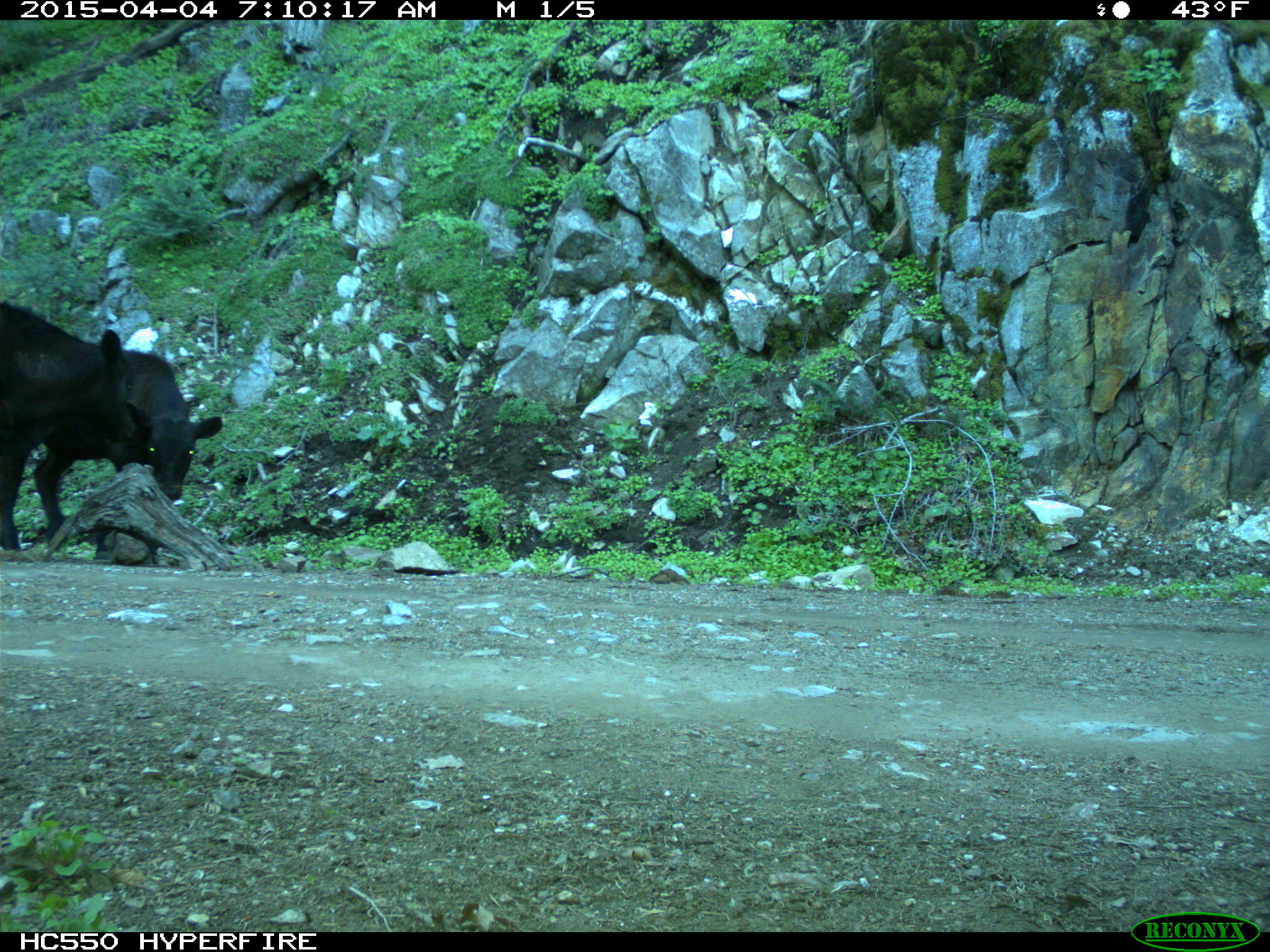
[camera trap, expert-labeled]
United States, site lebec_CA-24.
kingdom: Animalia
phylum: Chordata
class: Mammalia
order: Artiodactyla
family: Bovidae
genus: Bos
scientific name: Bos taurus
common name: domestic cow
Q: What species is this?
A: Bos taurus (domestic cow).